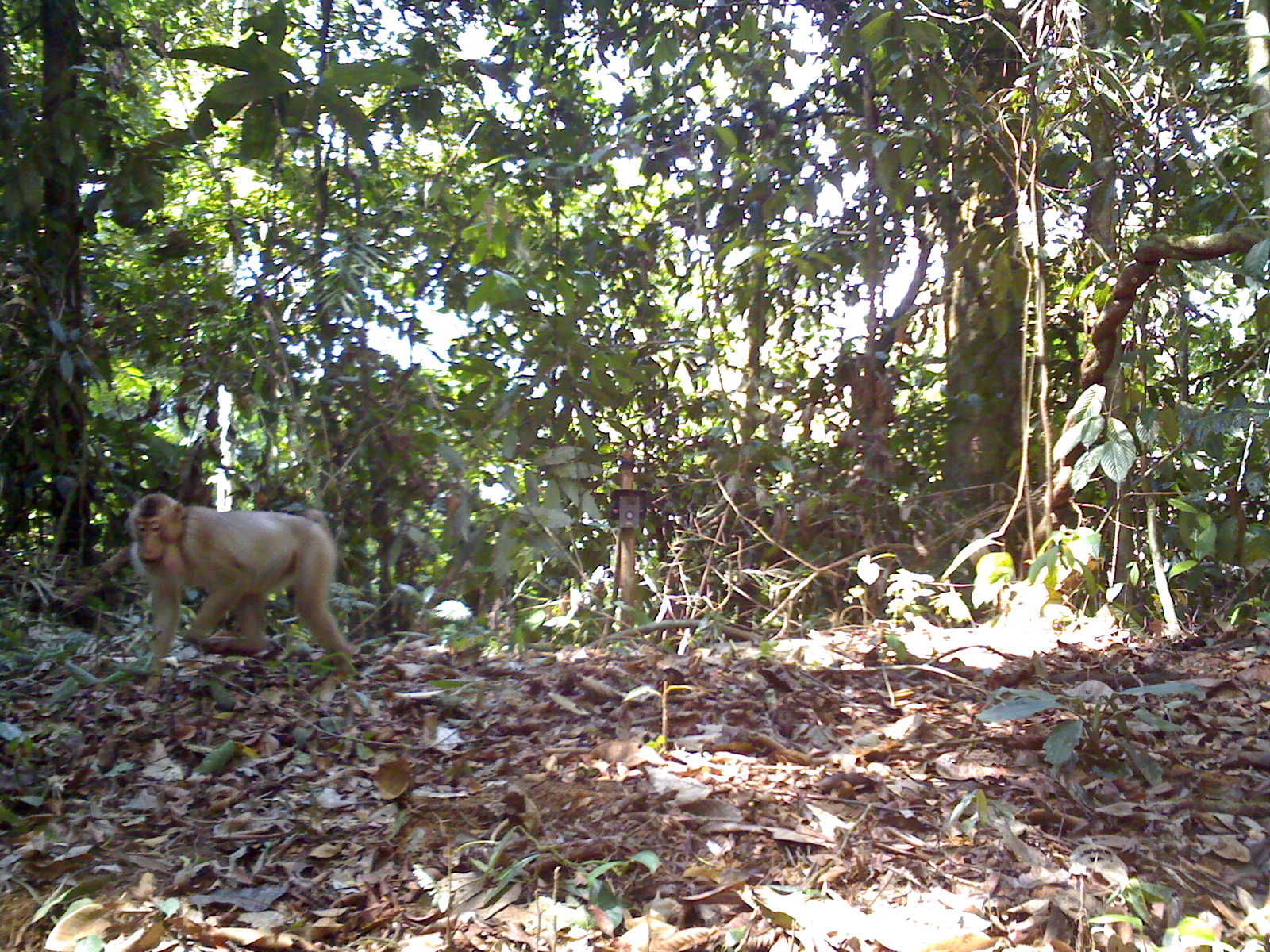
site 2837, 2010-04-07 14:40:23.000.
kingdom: Animalia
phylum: Chordata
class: Mammalia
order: Primates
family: Cercopithecidae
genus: Macaca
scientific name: Macaca nemestrina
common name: southern pig-tailed macaque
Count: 1.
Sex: female.